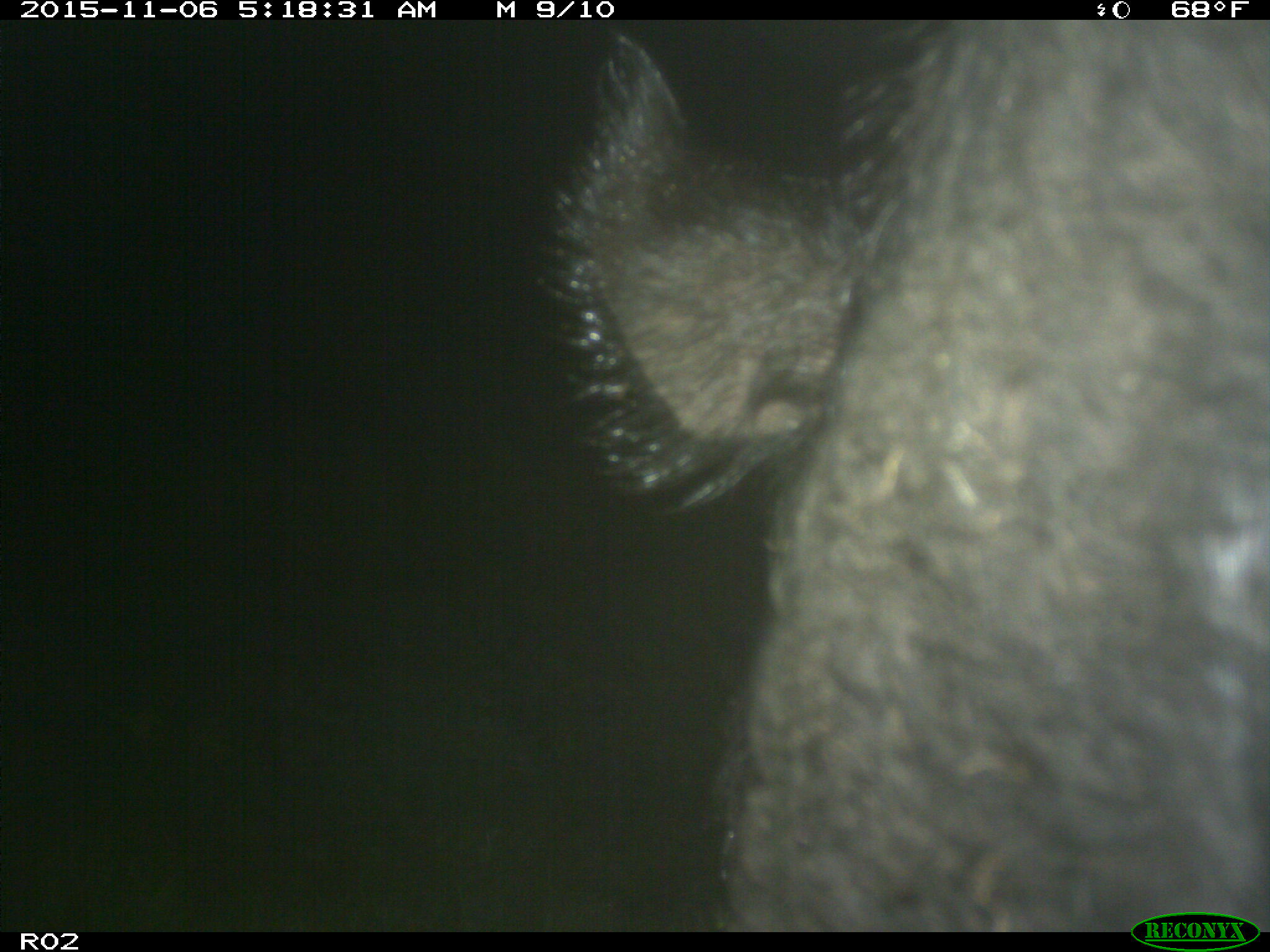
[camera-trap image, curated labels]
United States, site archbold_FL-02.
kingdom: Animalia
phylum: Chordata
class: Mammalia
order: Artiodactyla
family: Bovidae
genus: Bos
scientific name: Bos taurus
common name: domestic cow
Bos taurus (domestic cow).